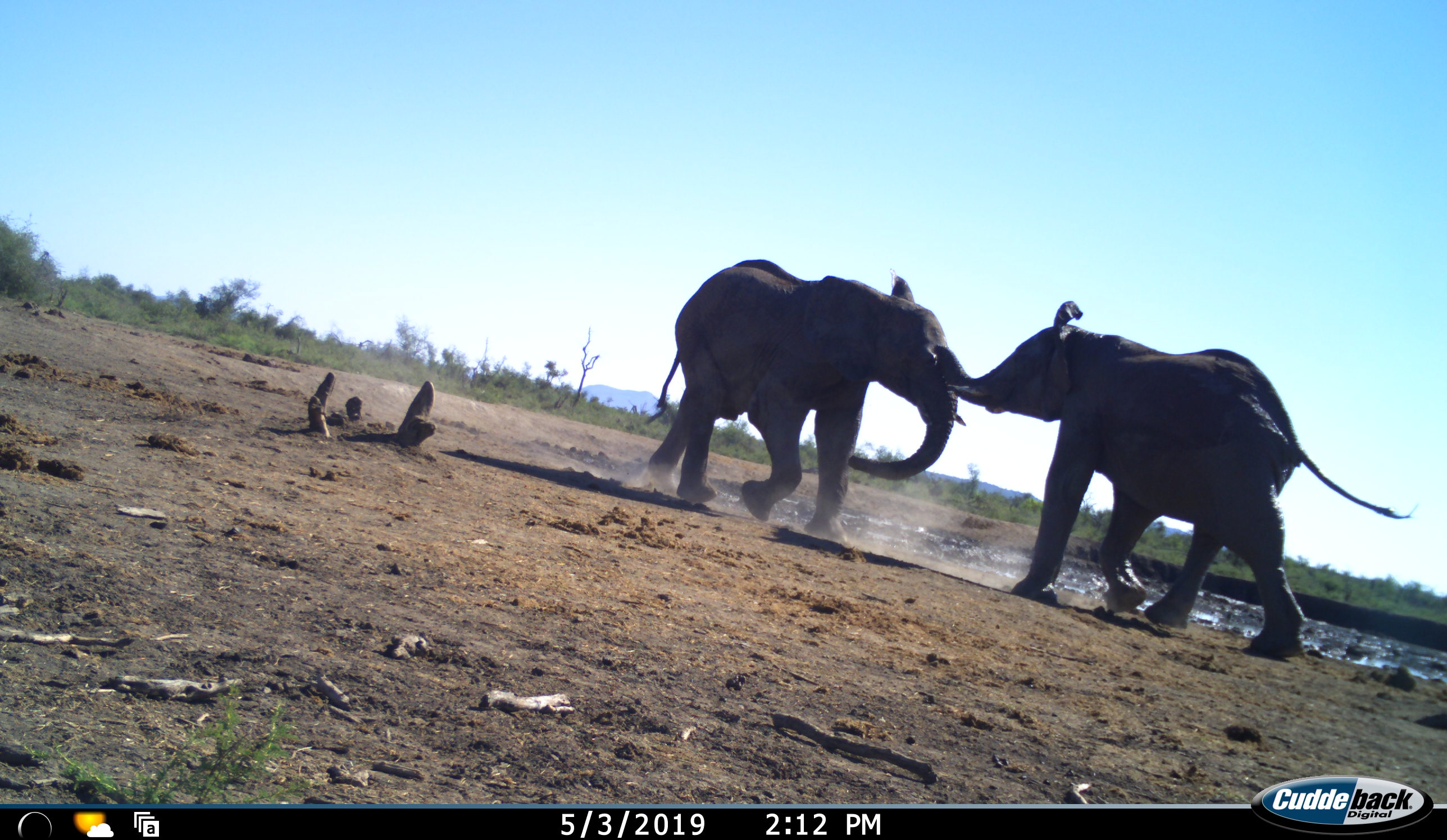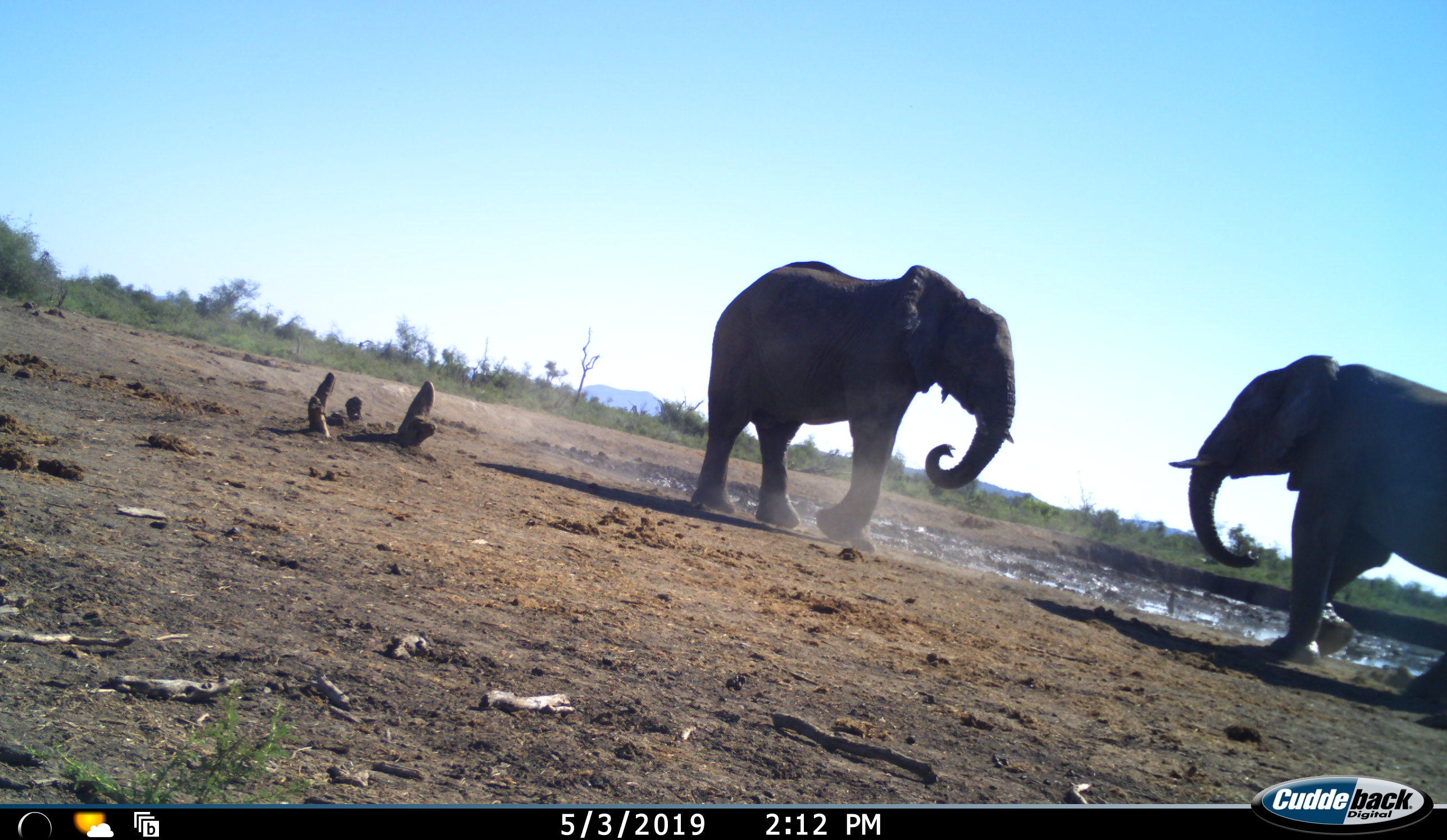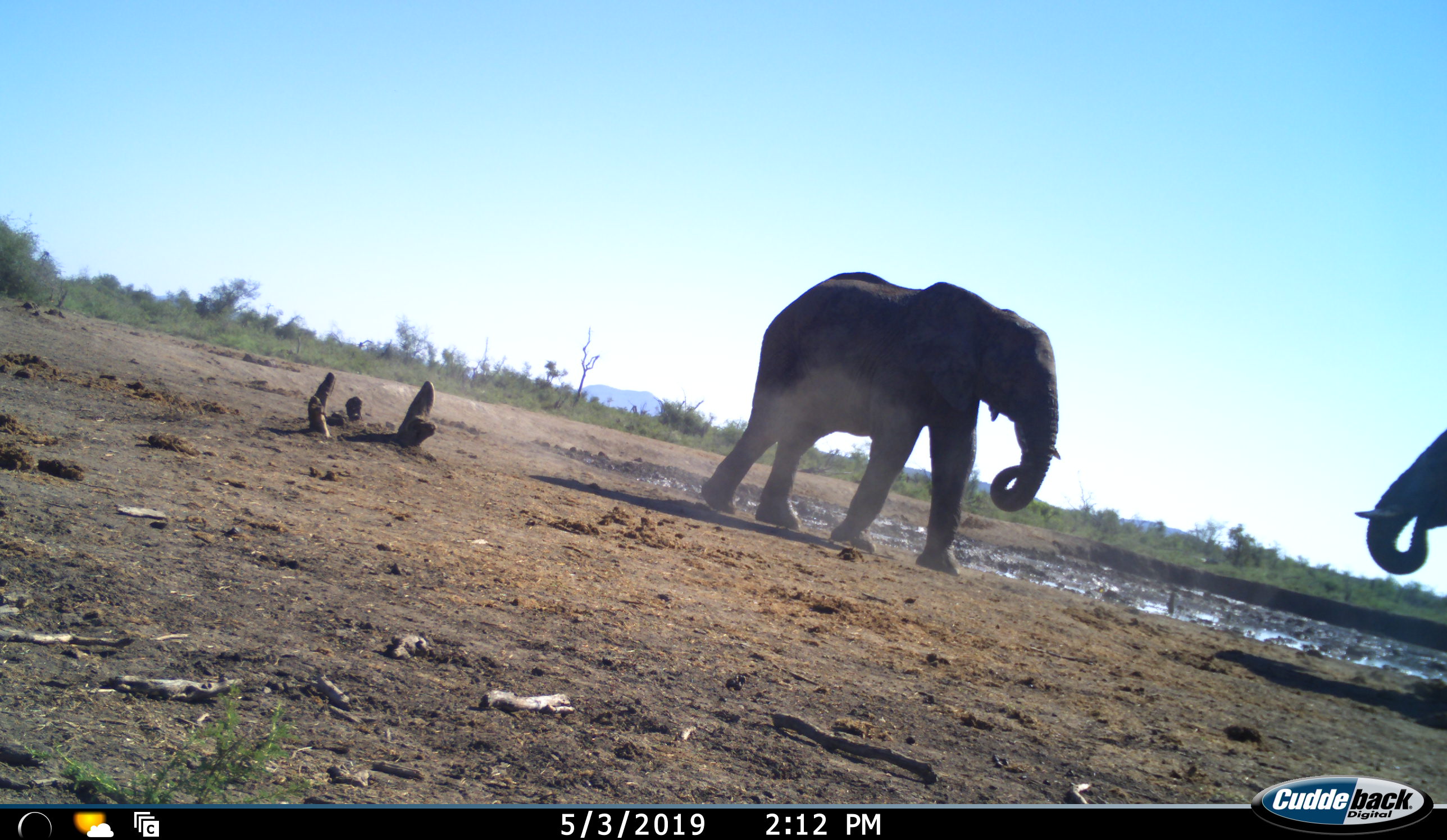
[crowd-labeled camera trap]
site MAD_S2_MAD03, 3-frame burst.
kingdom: Animalia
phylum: Chordata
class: Mammalia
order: Proboscidea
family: Elephantidae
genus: Loxodonta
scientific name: Loxodonta africana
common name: african bush elephant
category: elephant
Elephant (african bush elephant) (Loxodonta africana), count 2. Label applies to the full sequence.